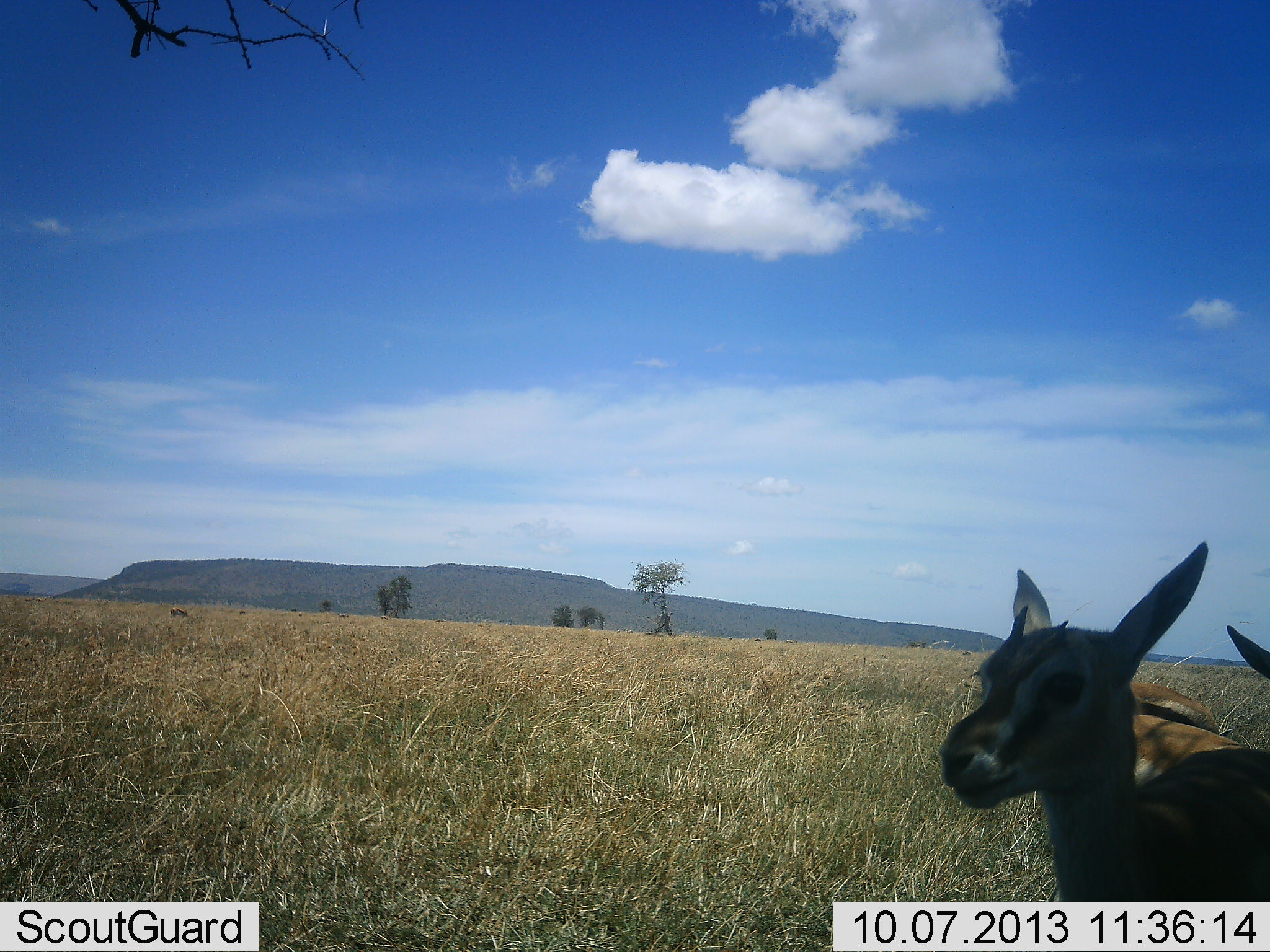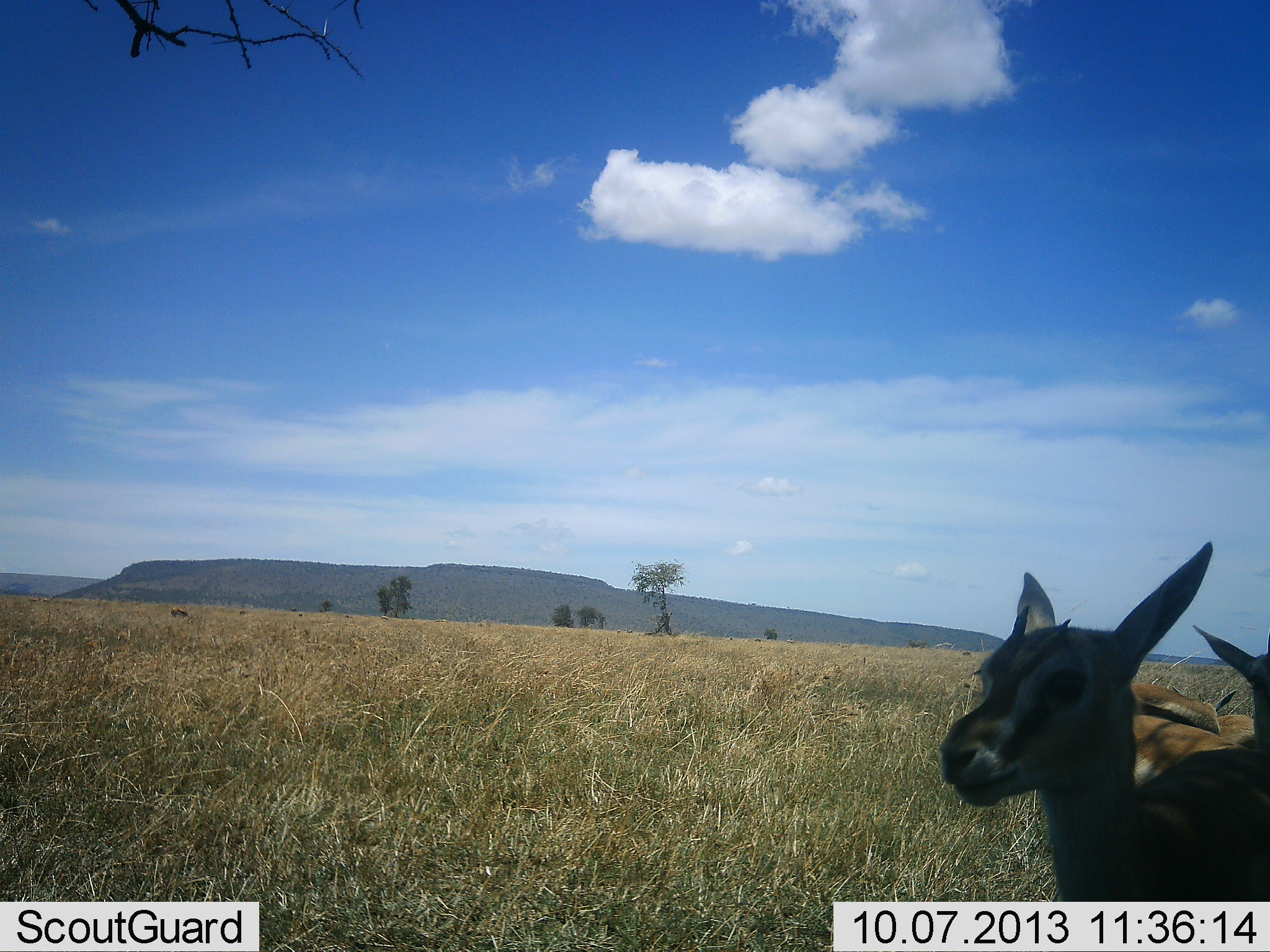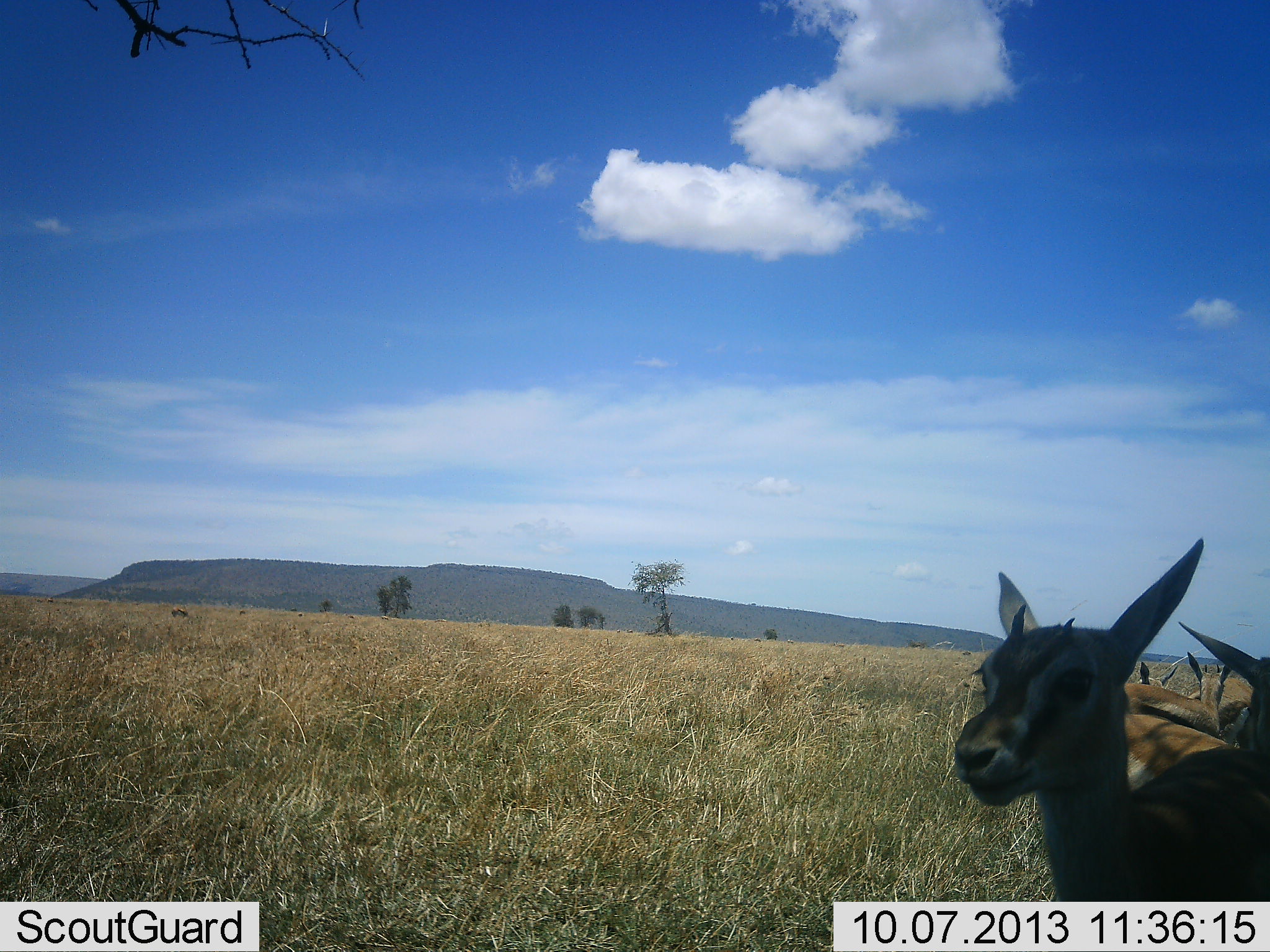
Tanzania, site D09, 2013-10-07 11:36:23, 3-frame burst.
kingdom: Animalia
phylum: Chordata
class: Mammalia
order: Artiodactyla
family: Bovidae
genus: Eudorcas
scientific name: Eudorcas thomsonii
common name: thomson's gazelle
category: gazellethomsons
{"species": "gazellethomsons (thomson's gazelle) (Eudorcas thomsonii)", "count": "4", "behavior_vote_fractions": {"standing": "80%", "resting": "5%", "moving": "20%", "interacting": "0%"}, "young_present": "15%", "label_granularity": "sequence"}